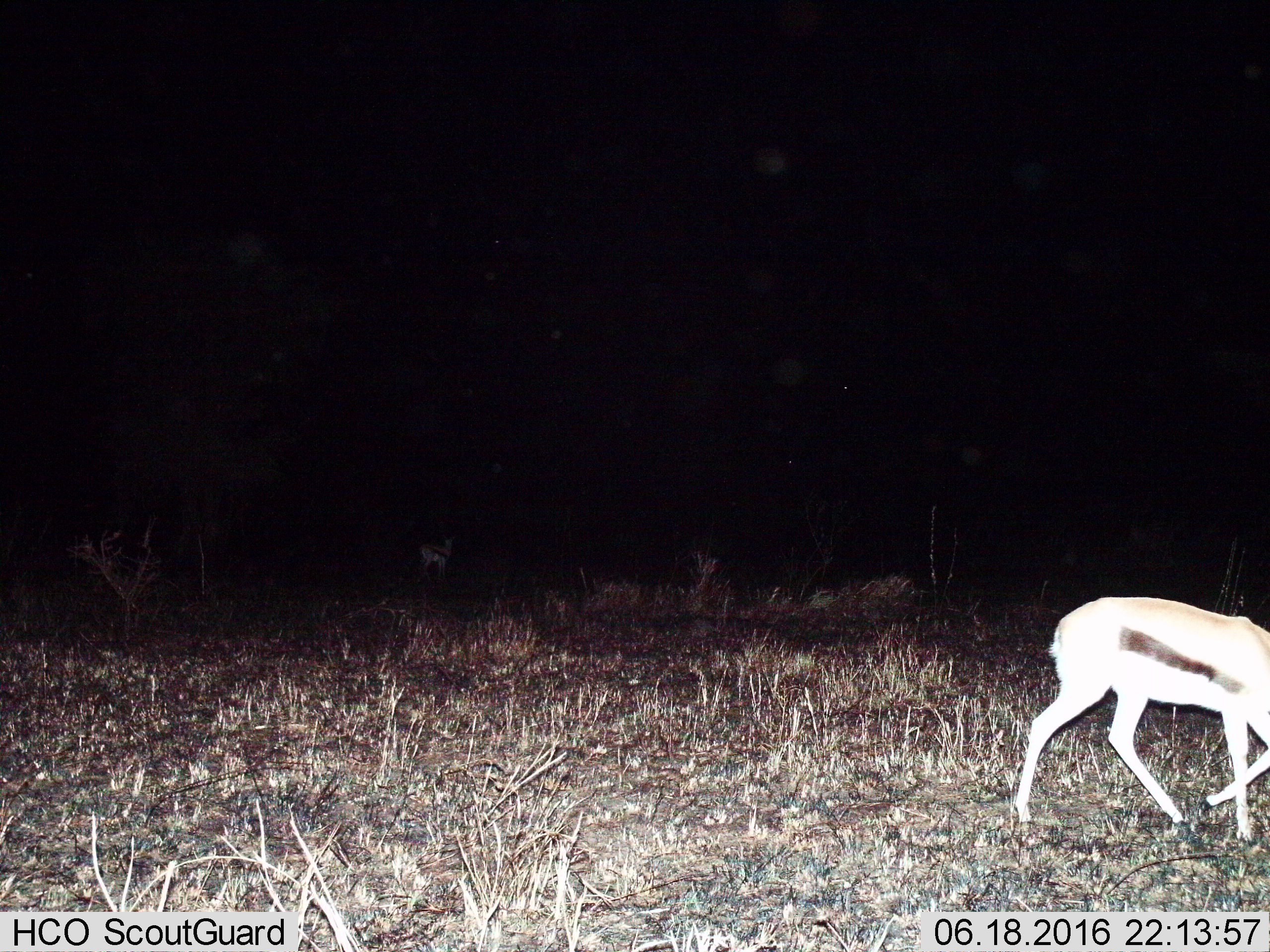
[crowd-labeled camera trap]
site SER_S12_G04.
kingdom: Animalia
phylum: Chordata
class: Mammalia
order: Artiodactyla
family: Bovidae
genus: Eudorcas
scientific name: Eudorcas thomsonii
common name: thomson's gazelle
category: gazellethomsons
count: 2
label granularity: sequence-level